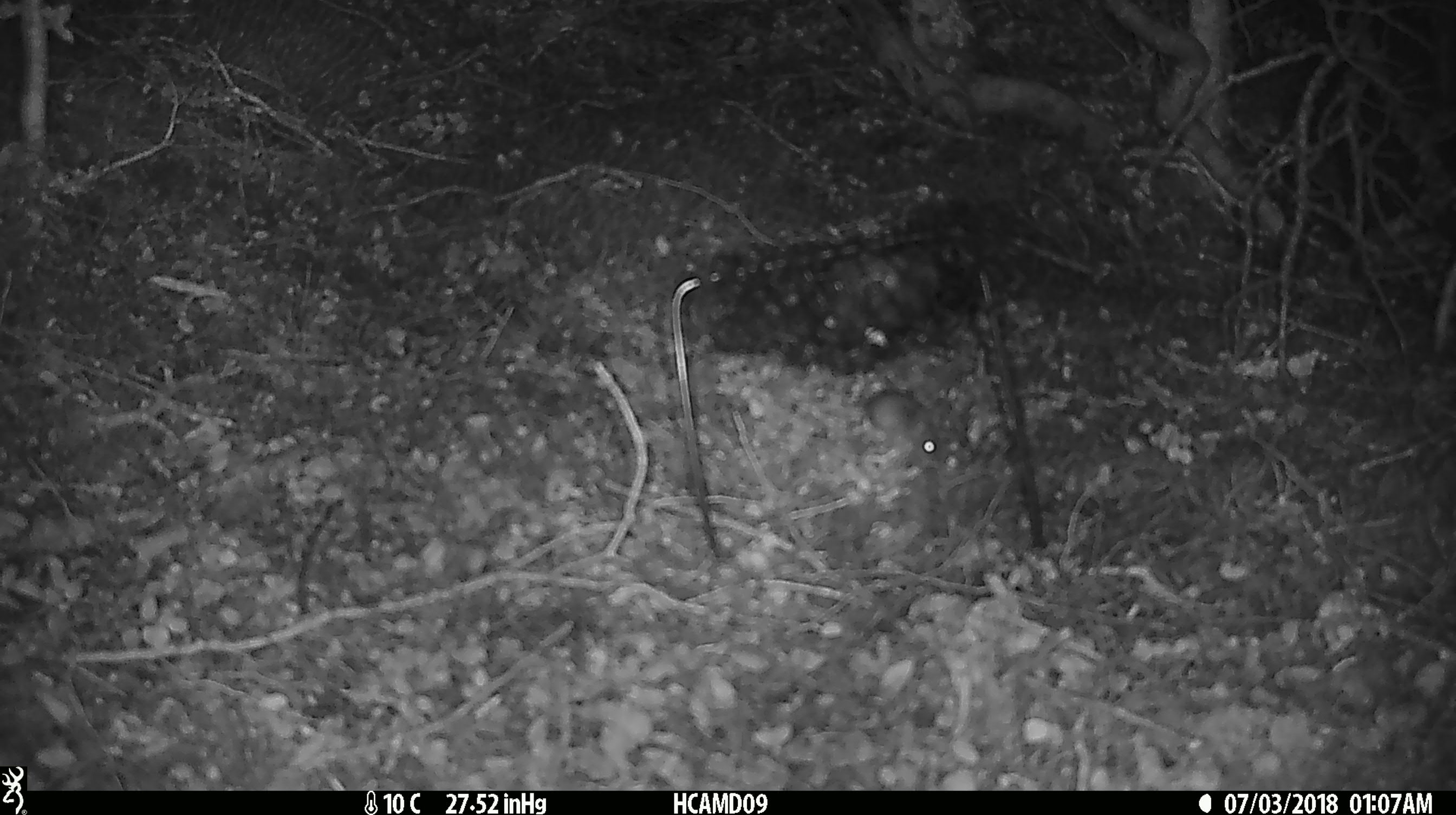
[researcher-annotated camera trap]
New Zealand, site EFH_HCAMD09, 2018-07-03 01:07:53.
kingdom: Animalia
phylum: Chordata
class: Mammalia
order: Rodentia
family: Muridae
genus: Mus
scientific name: Mus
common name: mouse